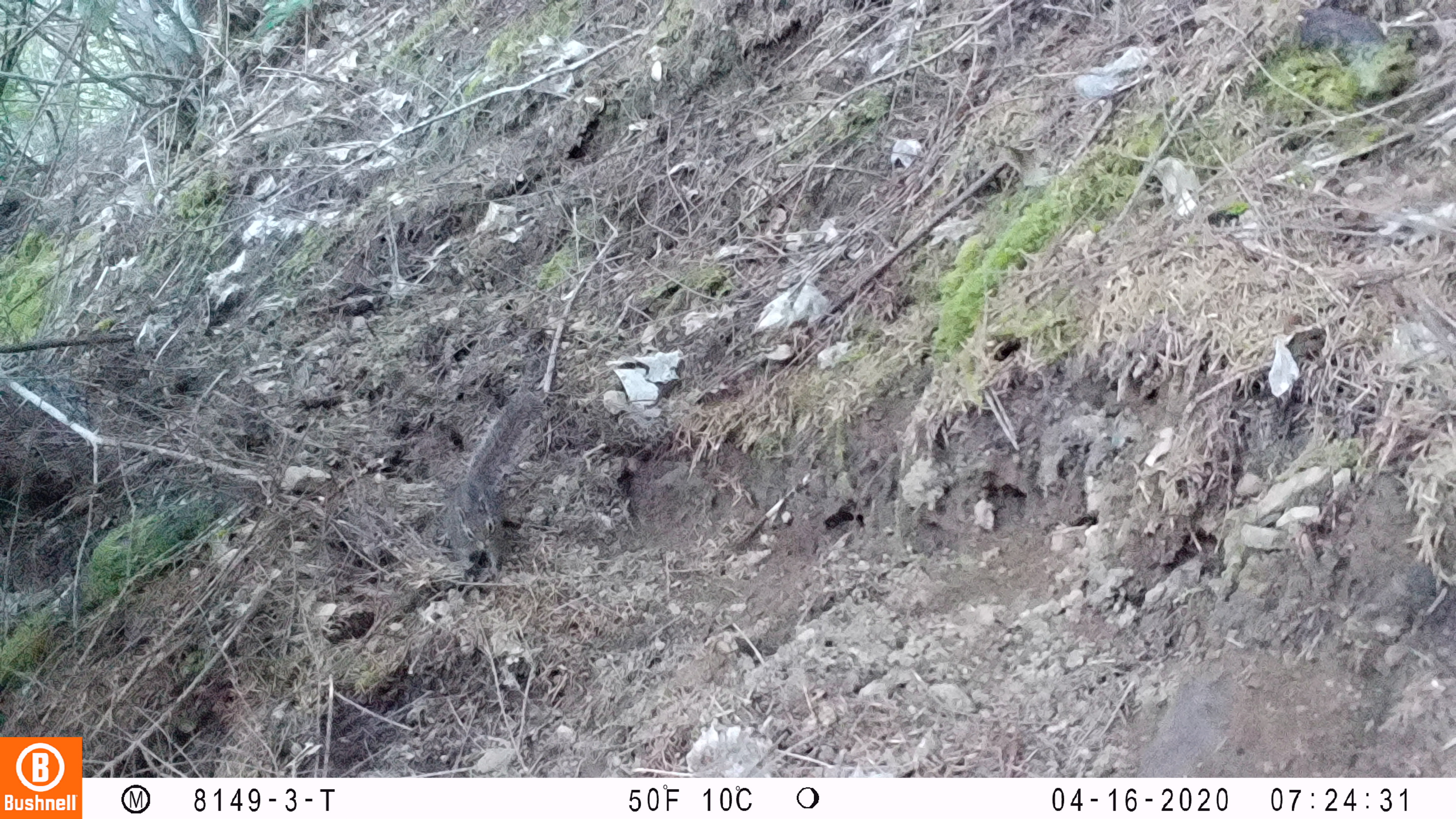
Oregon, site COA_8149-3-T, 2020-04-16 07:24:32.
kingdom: Animalia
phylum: Chordata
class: Mammalia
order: Rodentia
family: Sciuridae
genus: Tamiasciurus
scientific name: Tamiasciurus douglasii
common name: douglas squirrel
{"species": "douglas squirrel (Tamiasciurus douglasii)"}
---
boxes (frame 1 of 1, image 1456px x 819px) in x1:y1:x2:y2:
douglas squirrel: 433:388:541:576